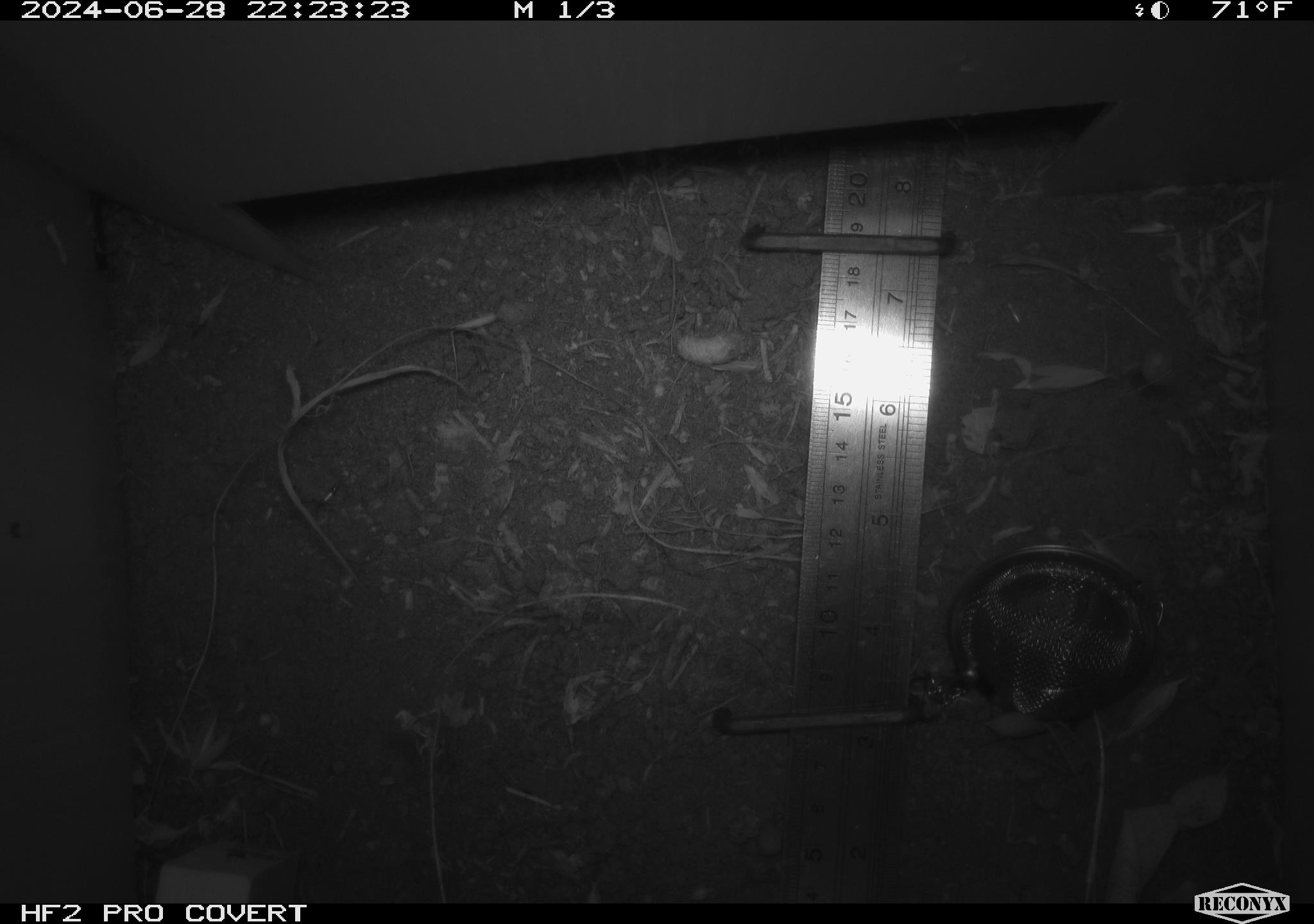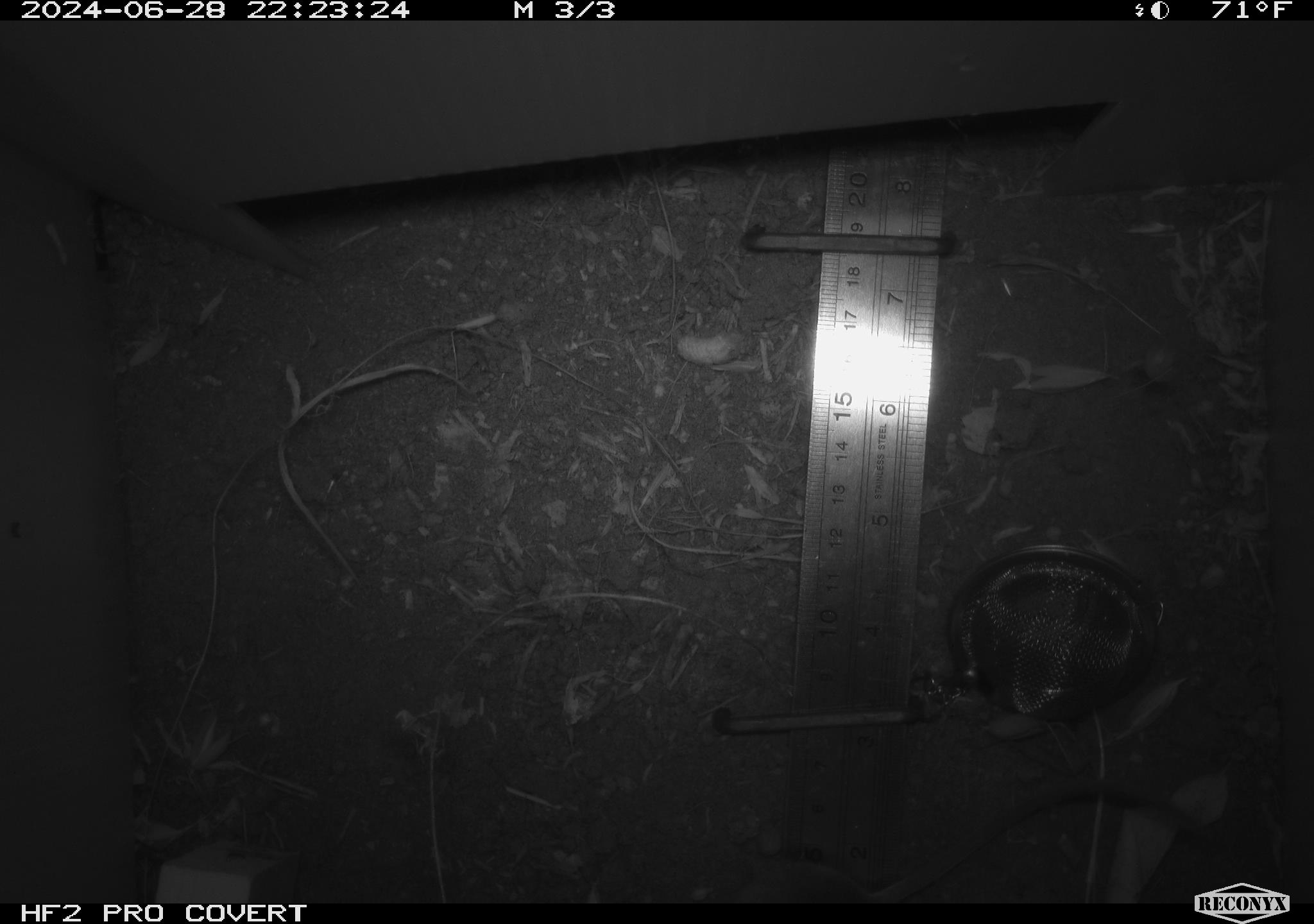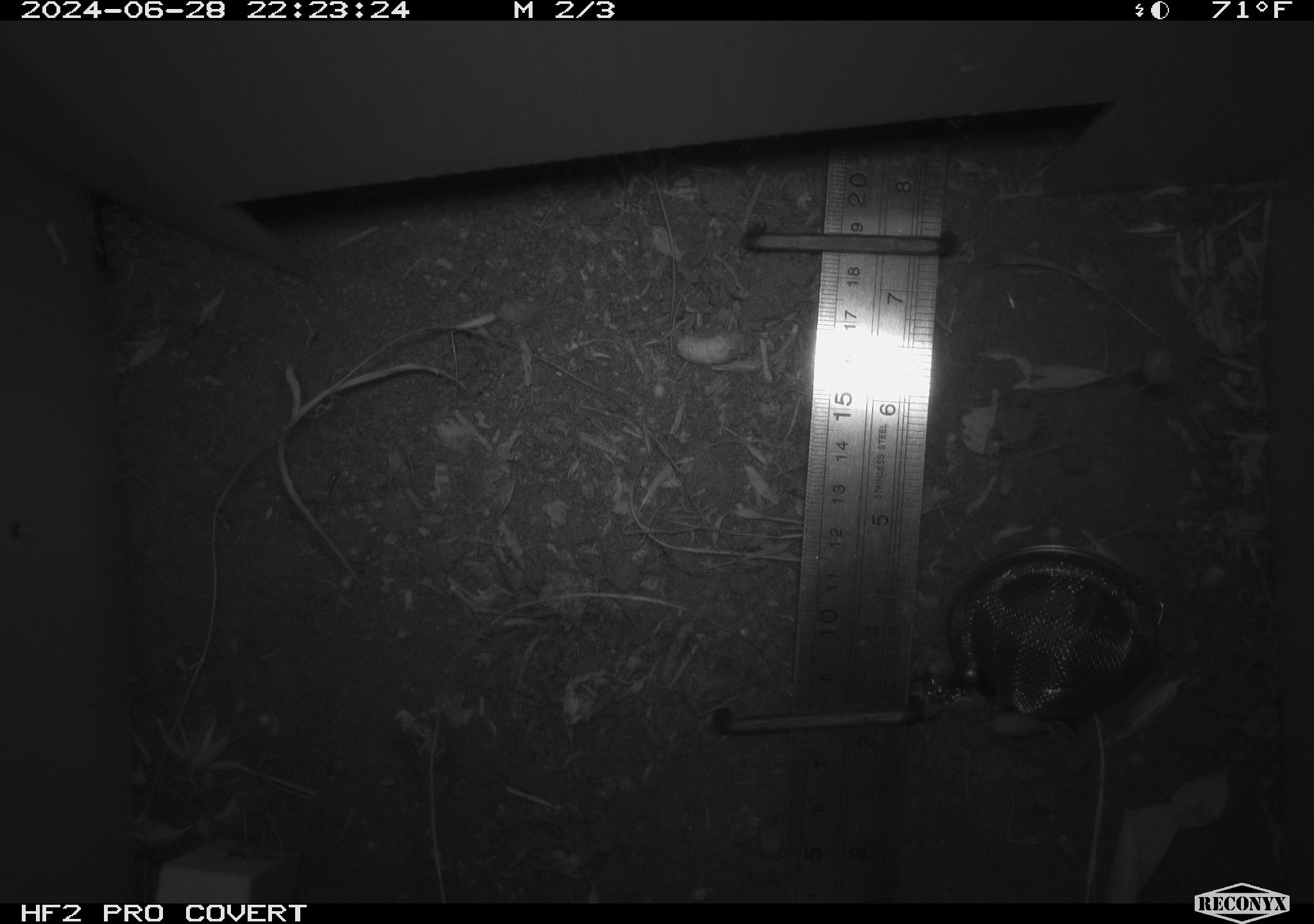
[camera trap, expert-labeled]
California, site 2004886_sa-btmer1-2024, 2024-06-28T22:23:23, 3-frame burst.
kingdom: Animalia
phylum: Chordata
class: Mammalia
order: Rodentia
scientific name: Rodentia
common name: mouse species